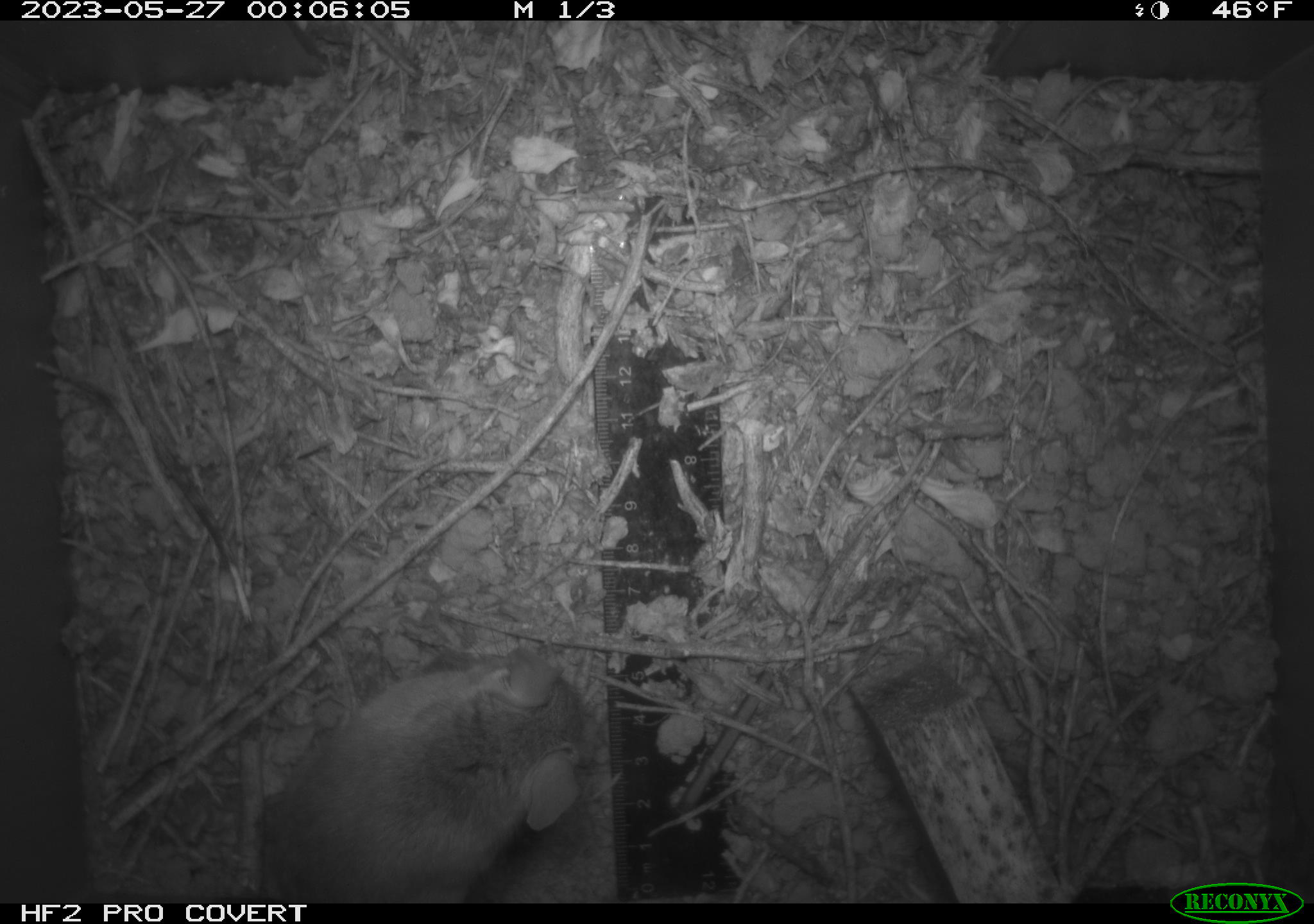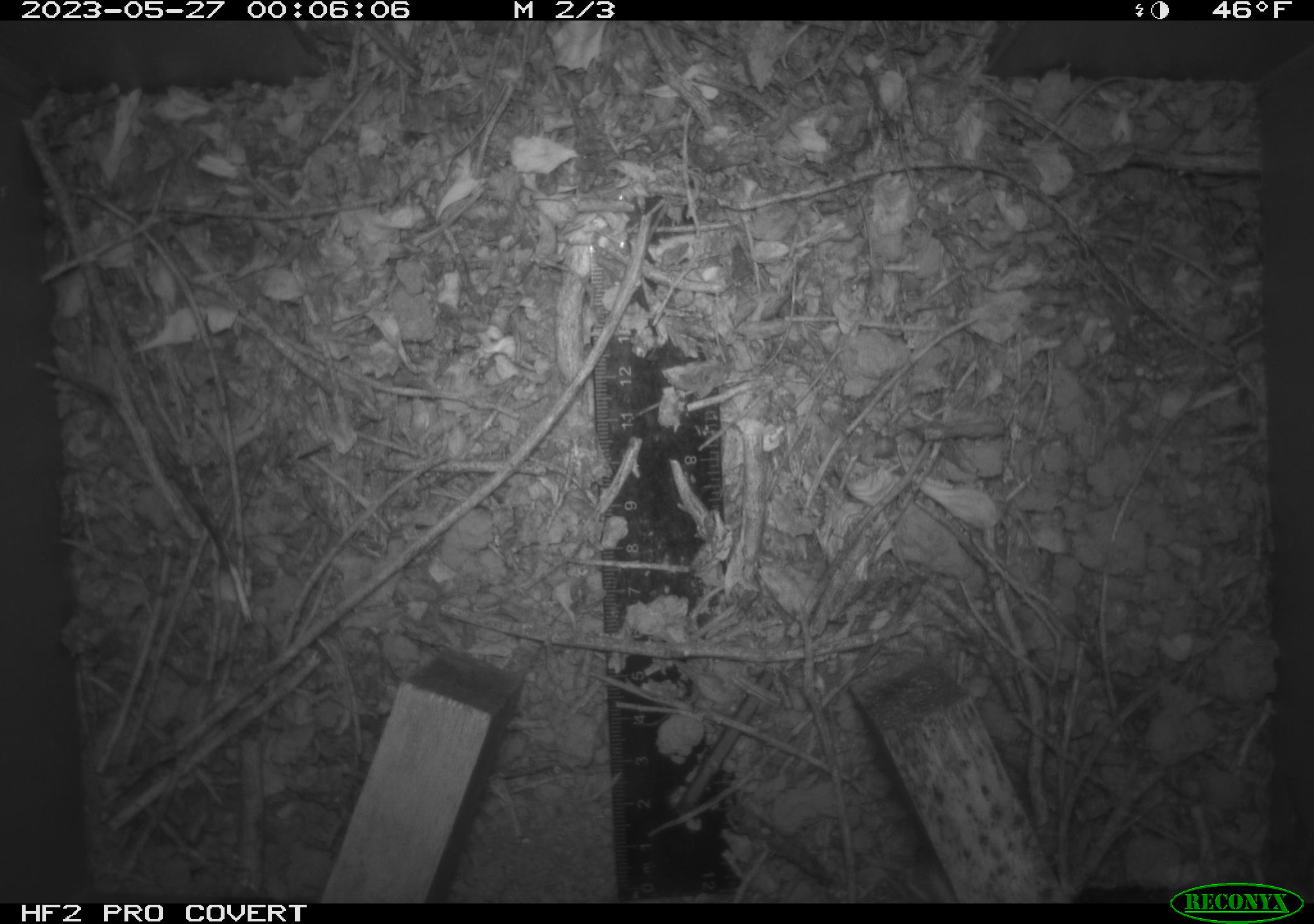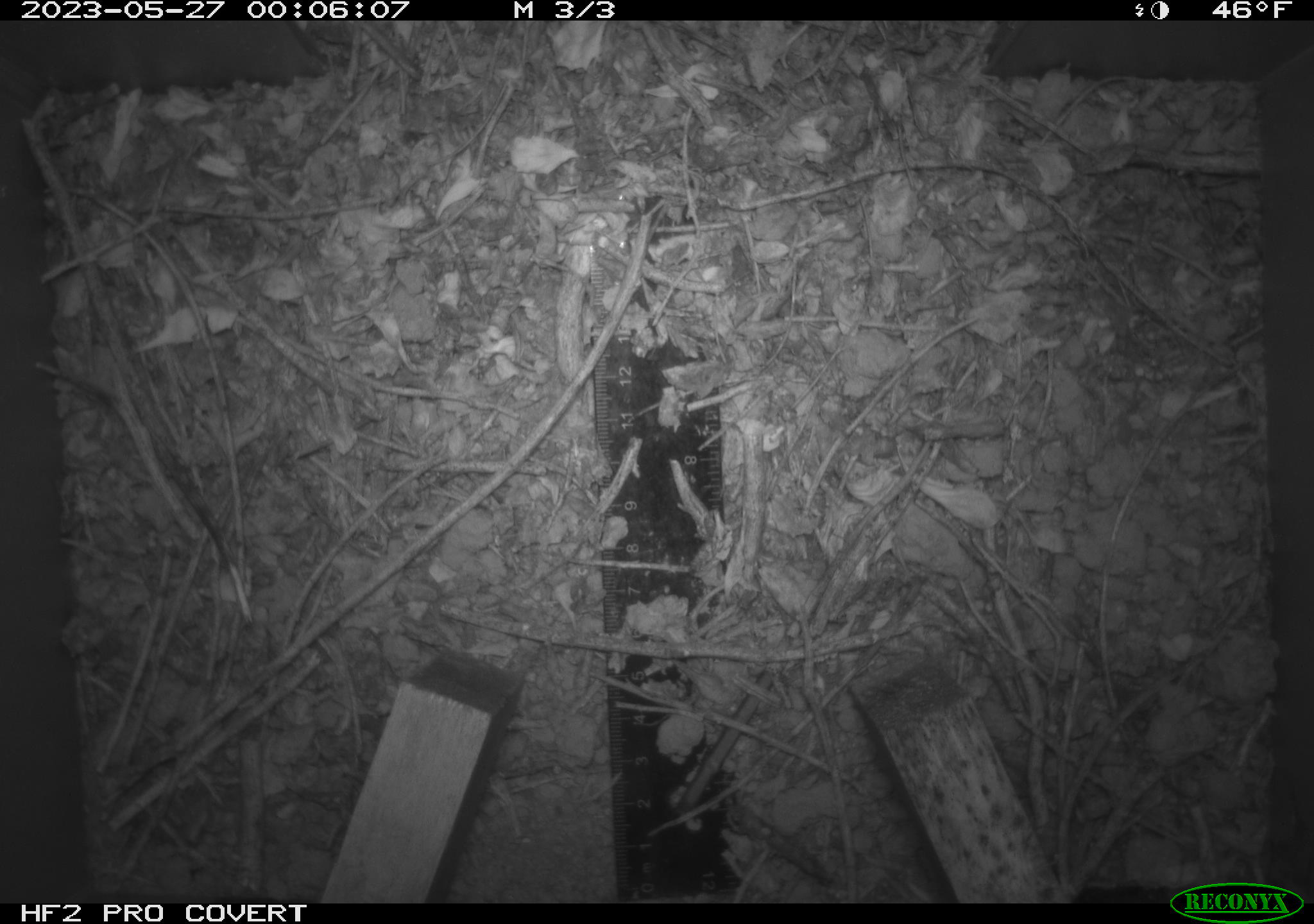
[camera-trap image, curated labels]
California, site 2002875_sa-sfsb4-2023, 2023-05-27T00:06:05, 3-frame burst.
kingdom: Animalia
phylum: Chordata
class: Mammalia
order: Rodentia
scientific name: Rodentia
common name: mouse species